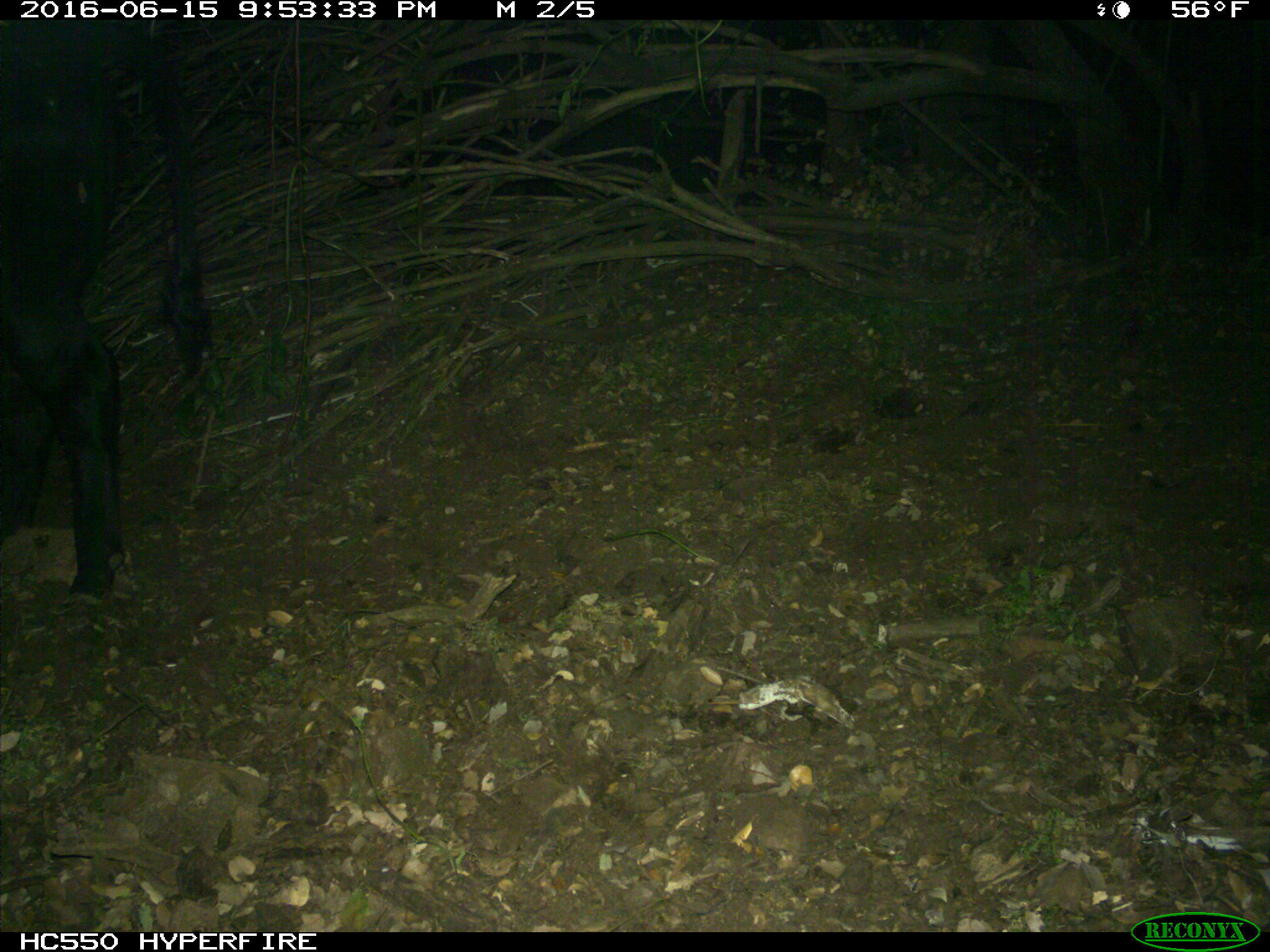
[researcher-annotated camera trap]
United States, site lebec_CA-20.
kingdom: Animalia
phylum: Chordata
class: Mammalia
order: Artiodactyla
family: Bovidae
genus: Bos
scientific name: Bos taurus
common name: domestic cow